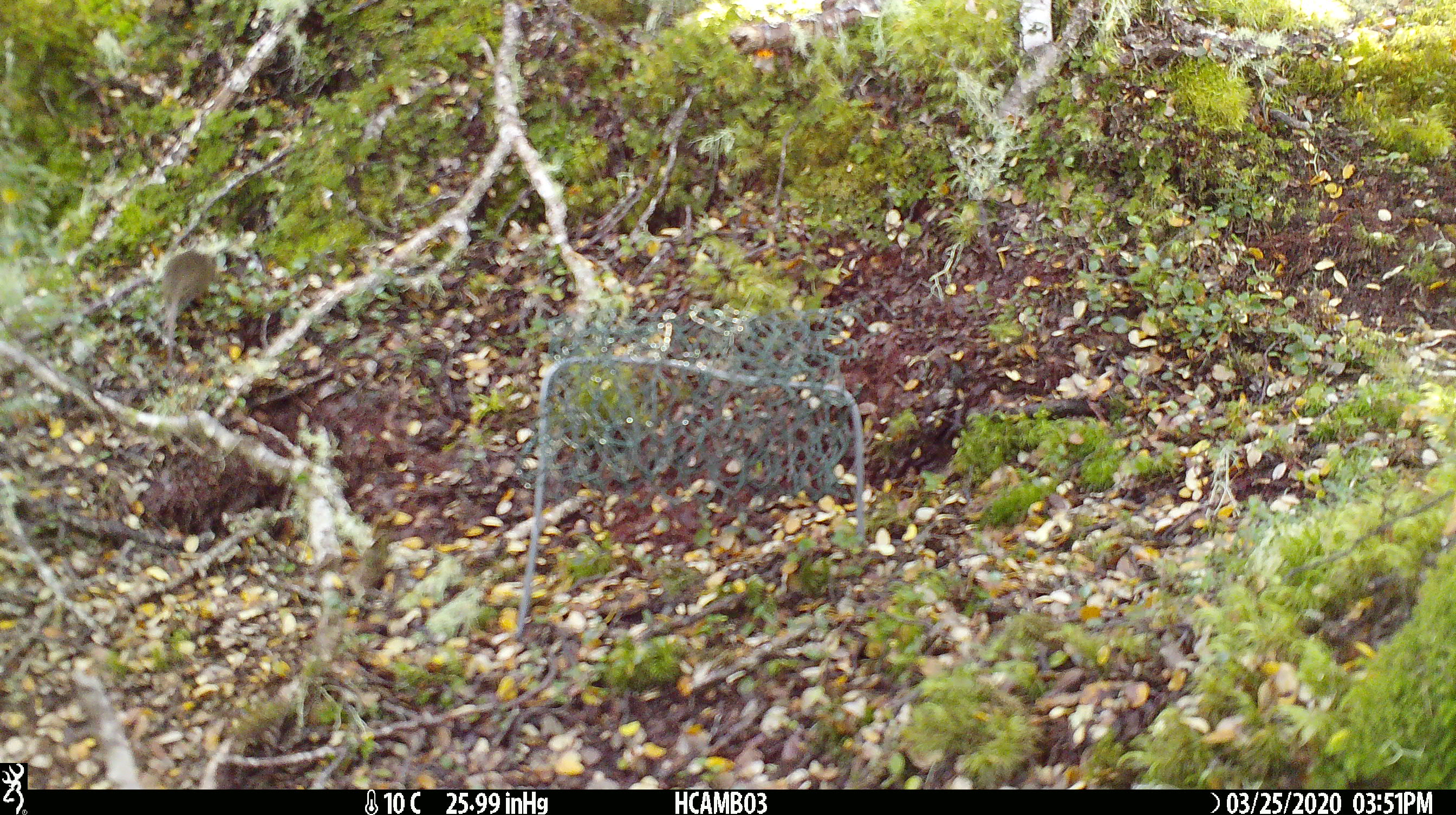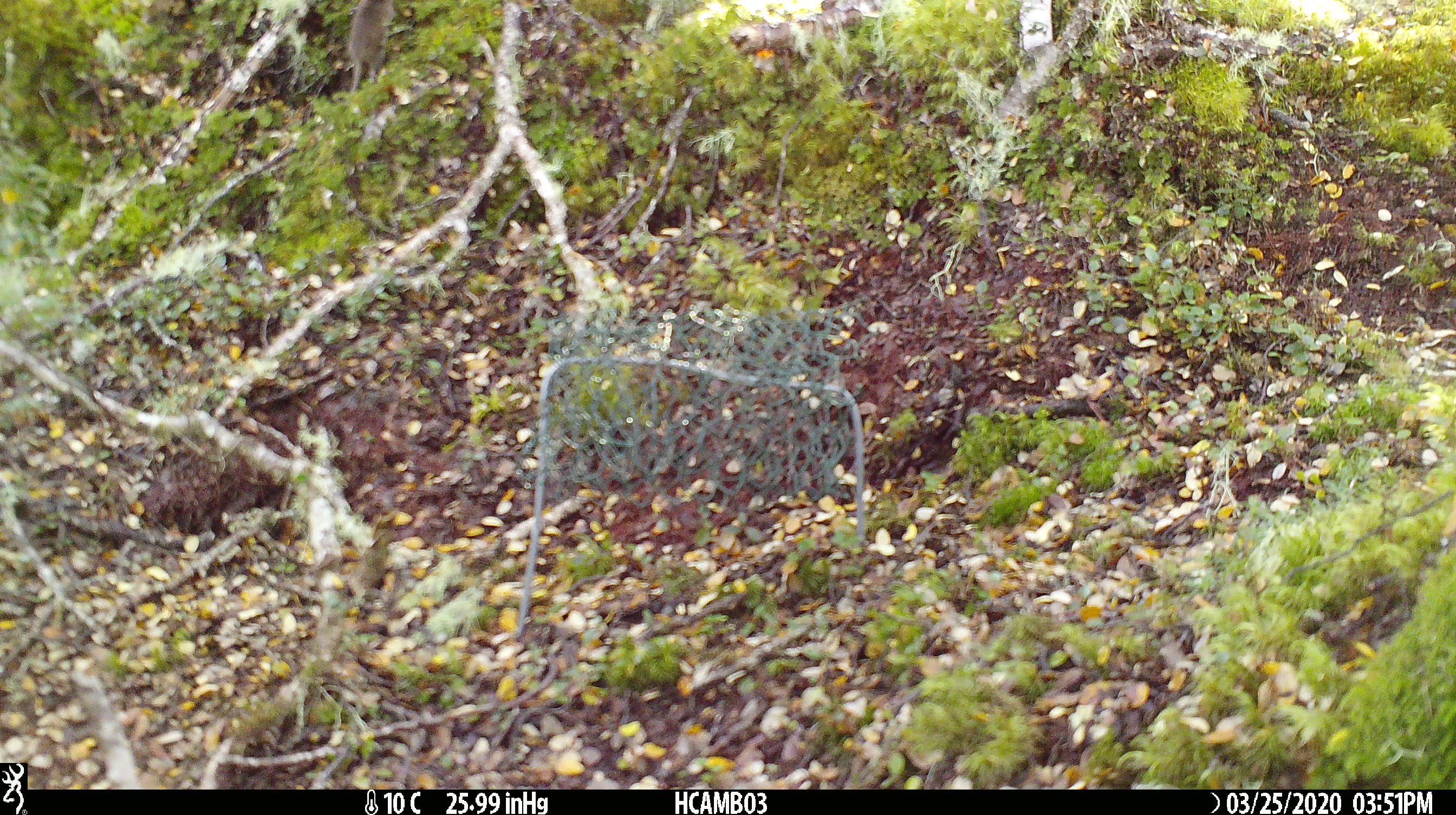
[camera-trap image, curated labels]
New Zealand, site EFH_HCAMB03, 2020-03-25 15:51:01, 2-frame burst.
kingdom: Animalia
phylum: Chordata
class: Mammalia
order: Rodentia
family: Muridae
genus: Mus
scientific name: Mus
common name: mouse